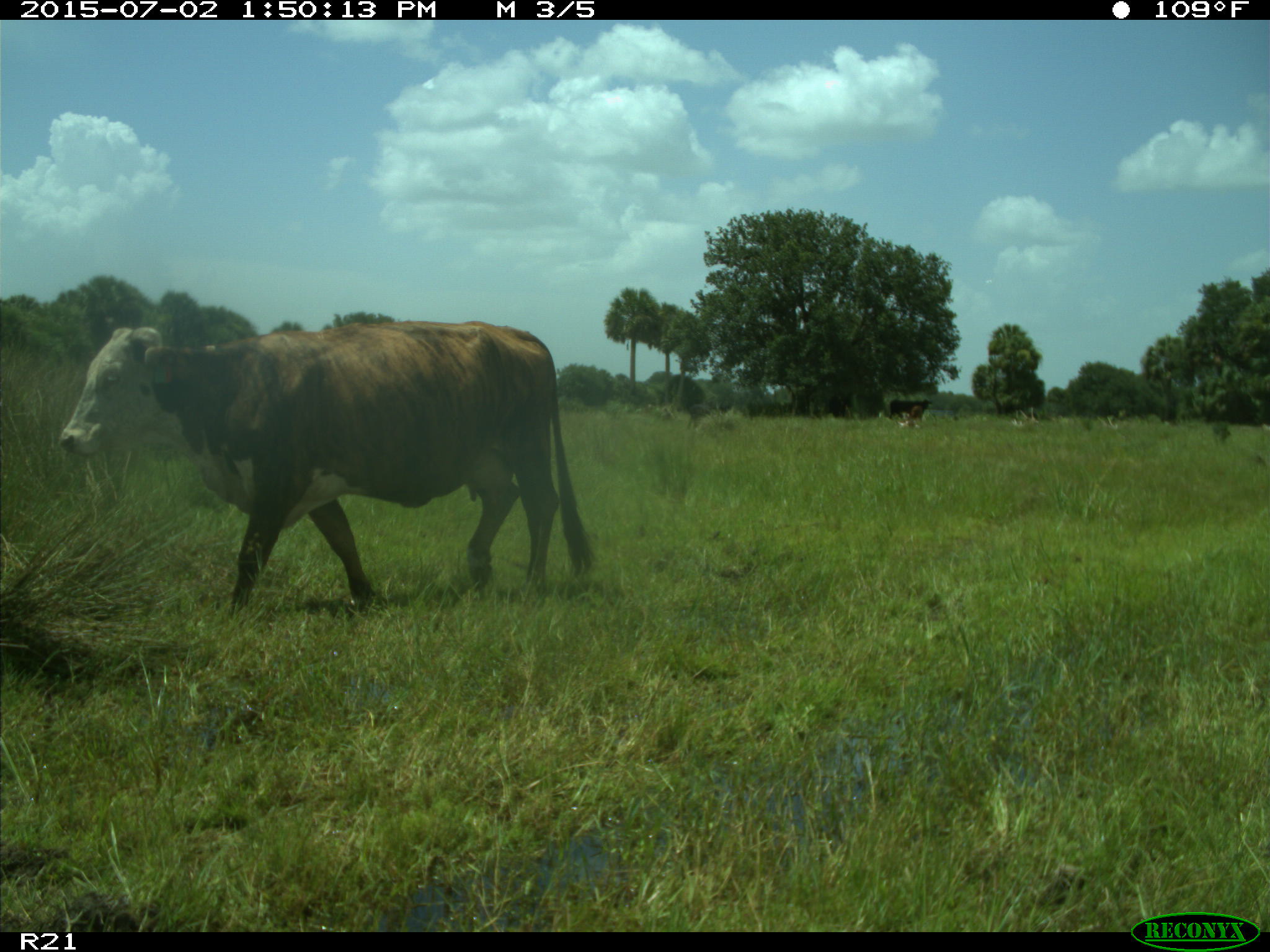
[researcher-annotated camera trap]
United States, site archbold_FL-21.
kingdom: Animalia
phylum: Chordata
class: Mammalia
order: Artiodactyla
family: Bovidae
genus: Bos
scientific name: Bos taurus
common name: domestic cow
Bos taurus (domestic cow).